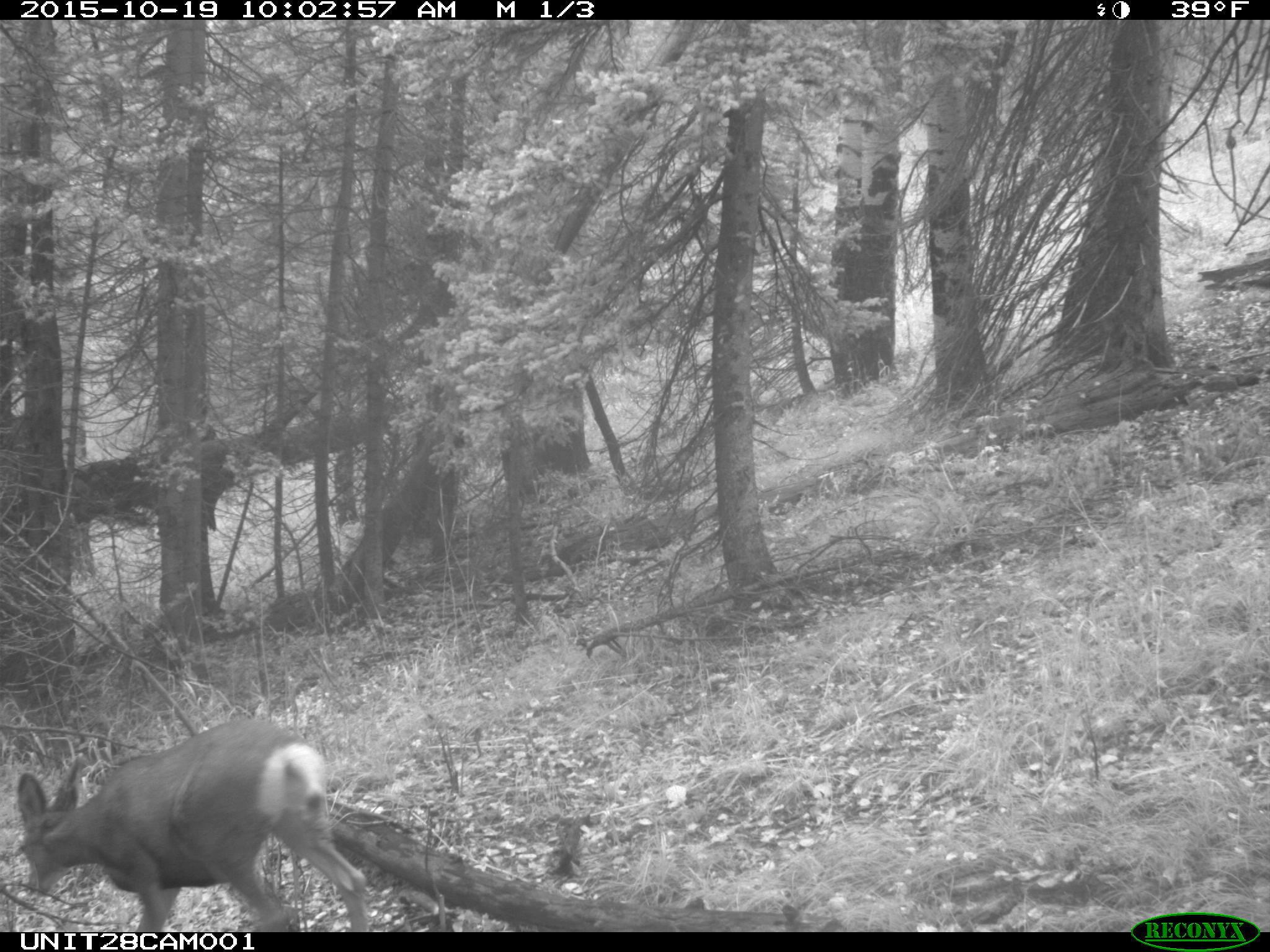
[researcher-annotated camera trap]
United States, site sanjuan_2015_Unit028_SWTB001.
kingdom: Animalia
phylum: Chordata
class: Mammalia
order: Artiodactyla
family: Cervidae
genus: Odocoileus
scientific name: Odocoileus hemionus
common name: mule deer